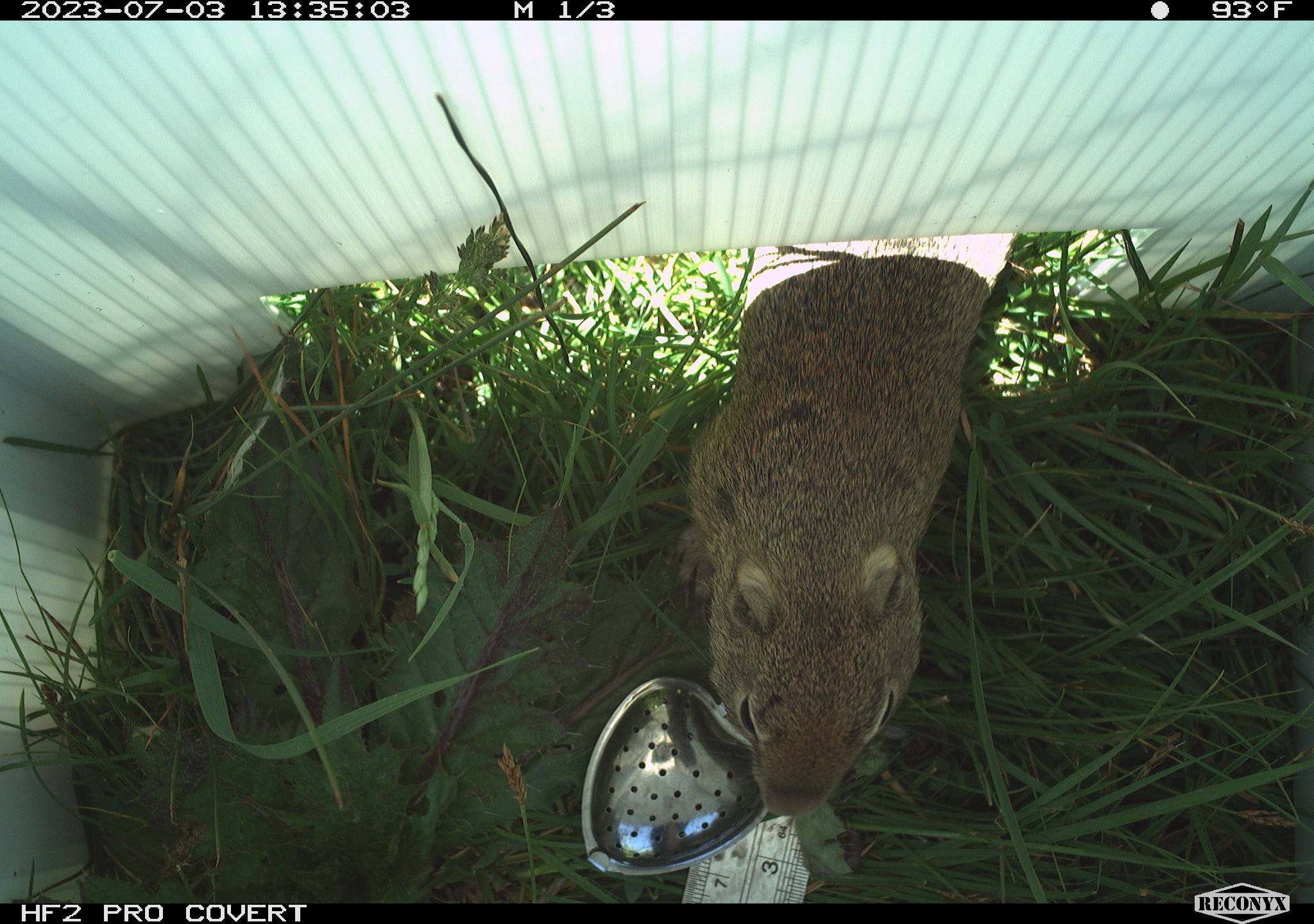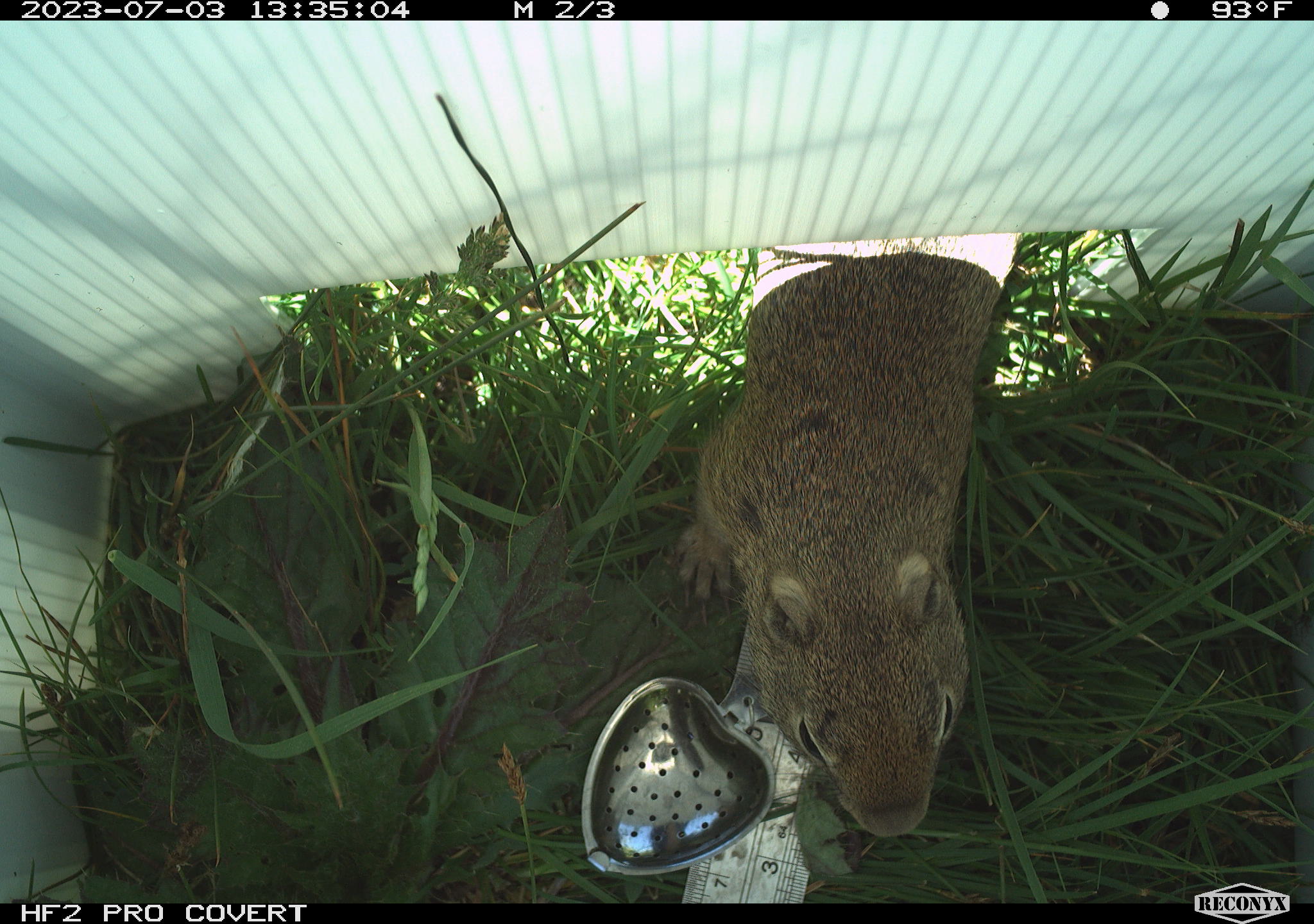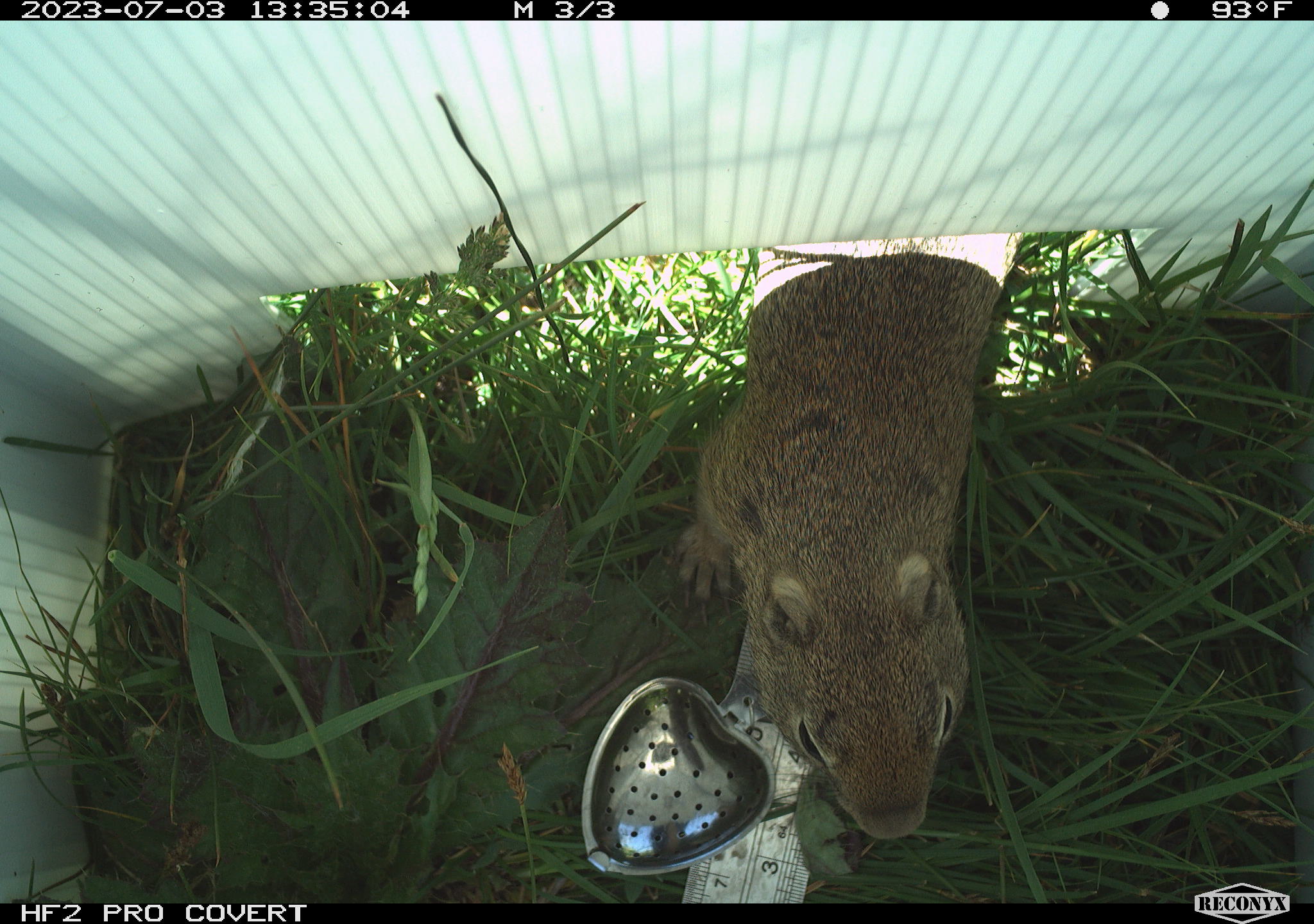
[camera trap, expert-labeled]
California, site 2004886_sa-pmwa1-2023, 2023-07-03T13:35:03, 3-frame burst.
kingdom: Animalia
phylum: Chordata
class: Mammalia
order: Rodentia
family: Sciuridae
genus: Urocitellus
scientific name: Urocitellus beldingi beldingi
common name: belding's ground squirrel